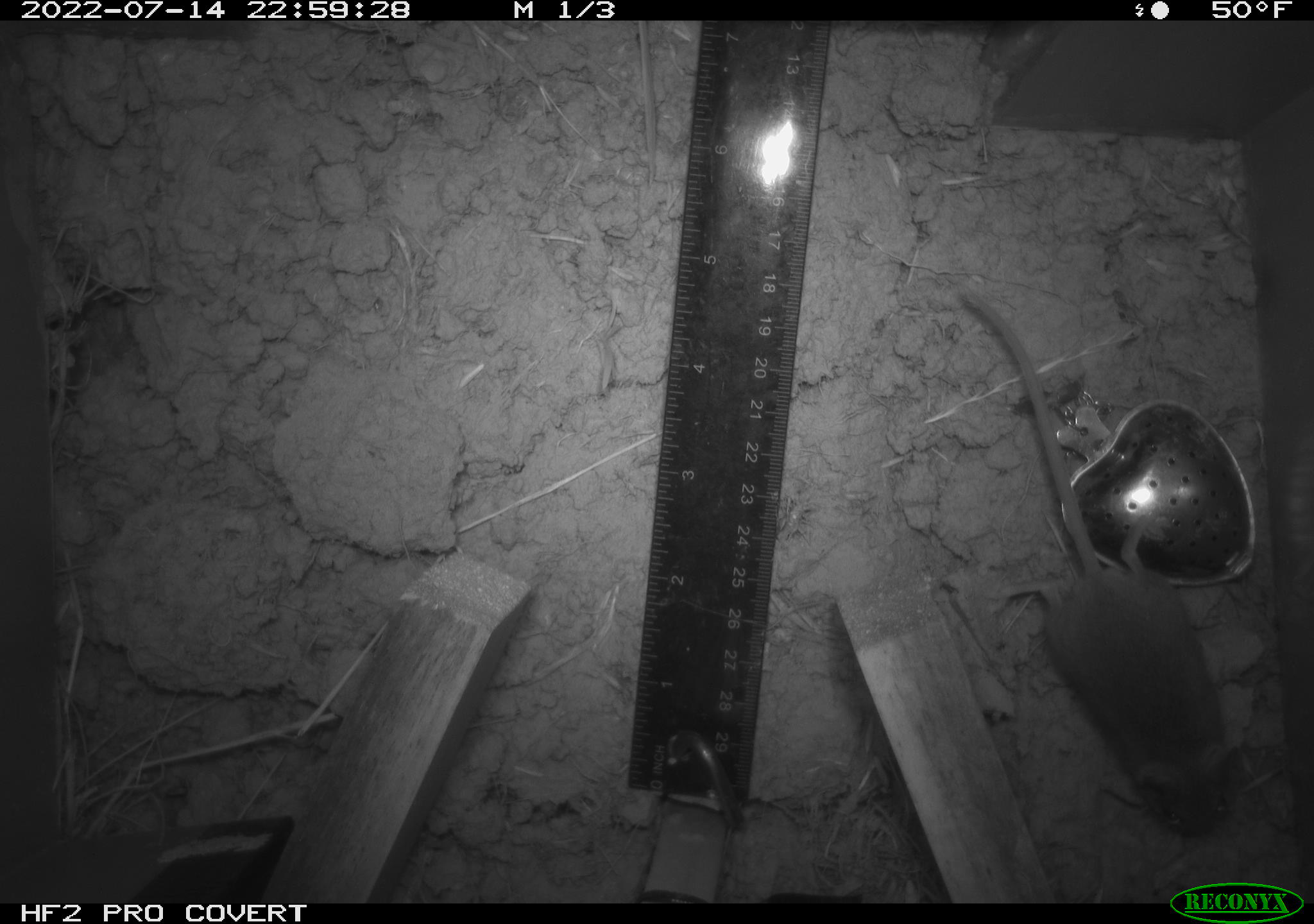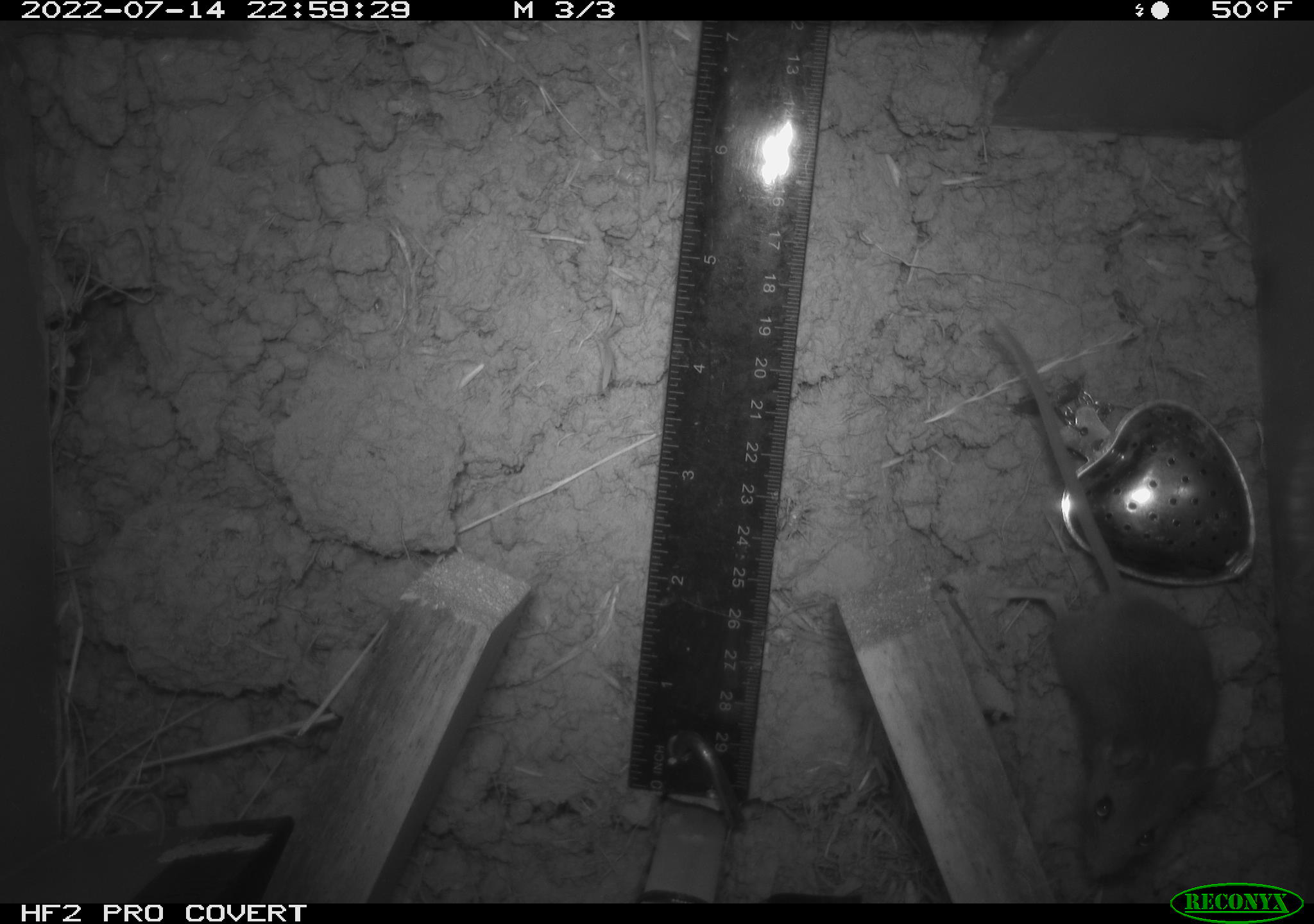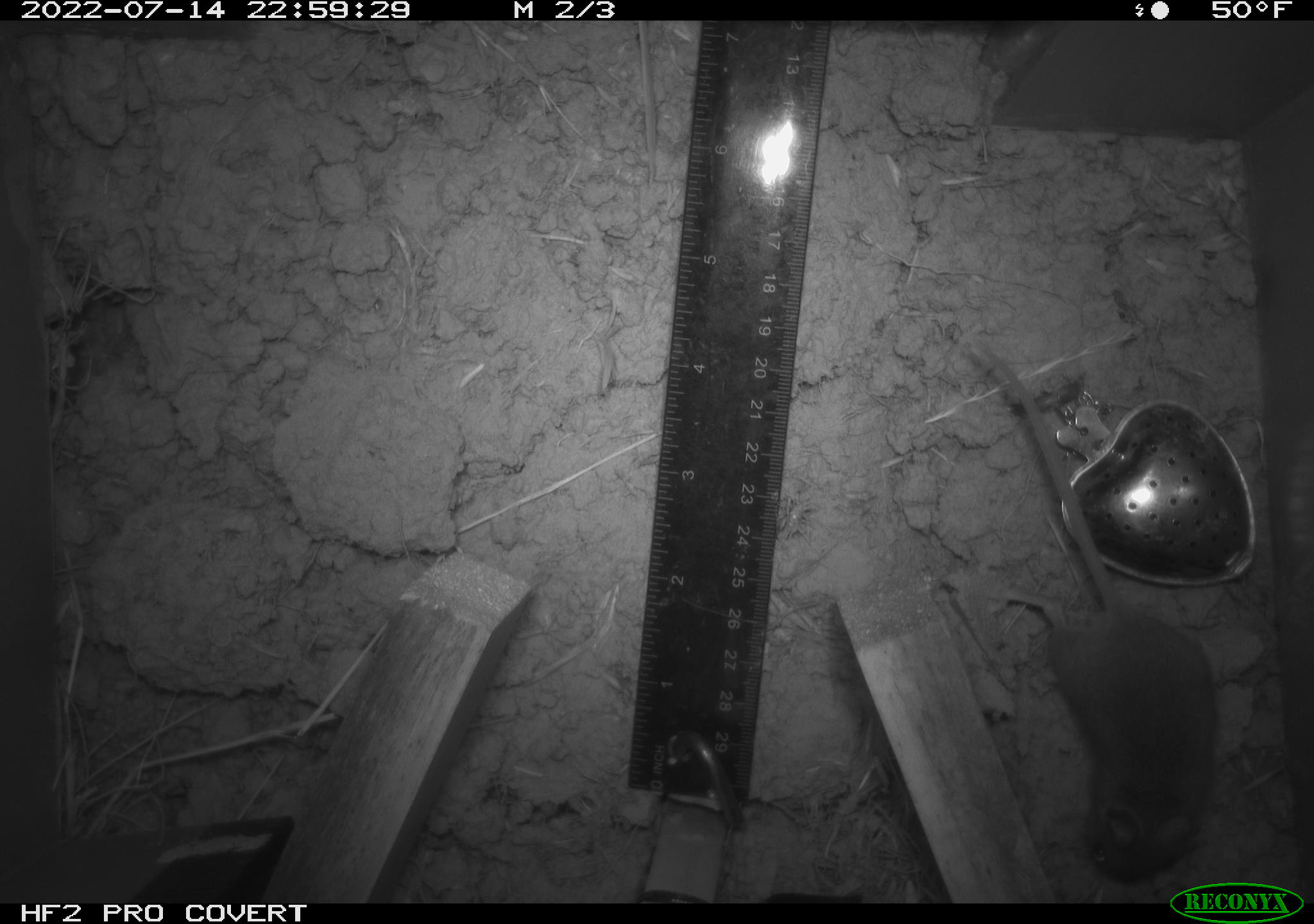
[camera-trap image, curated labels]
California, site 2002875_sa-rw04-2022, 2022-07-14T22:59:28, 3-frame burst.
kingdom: Animalia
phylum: Chordata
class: Mammalia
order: Rodentia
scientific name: Rodentia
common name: mouse species